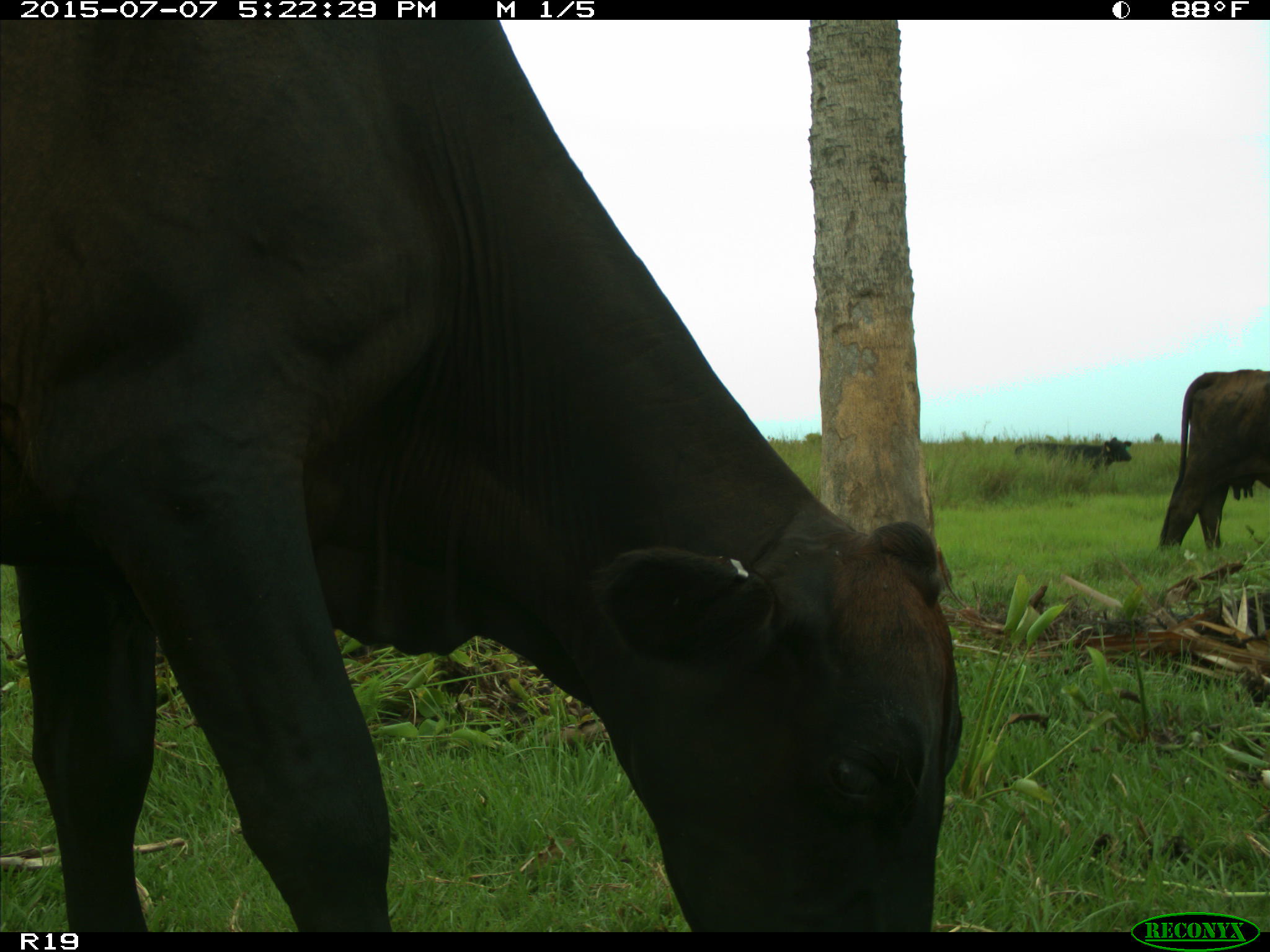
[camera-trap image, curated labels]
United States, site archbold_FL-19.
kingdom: Animalia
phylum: Chordata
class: Mammalia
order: Artiodactyla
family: Bovidae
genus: Bos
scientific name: Bos taurus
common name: domestic cow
Bos taurus (domestic cow).